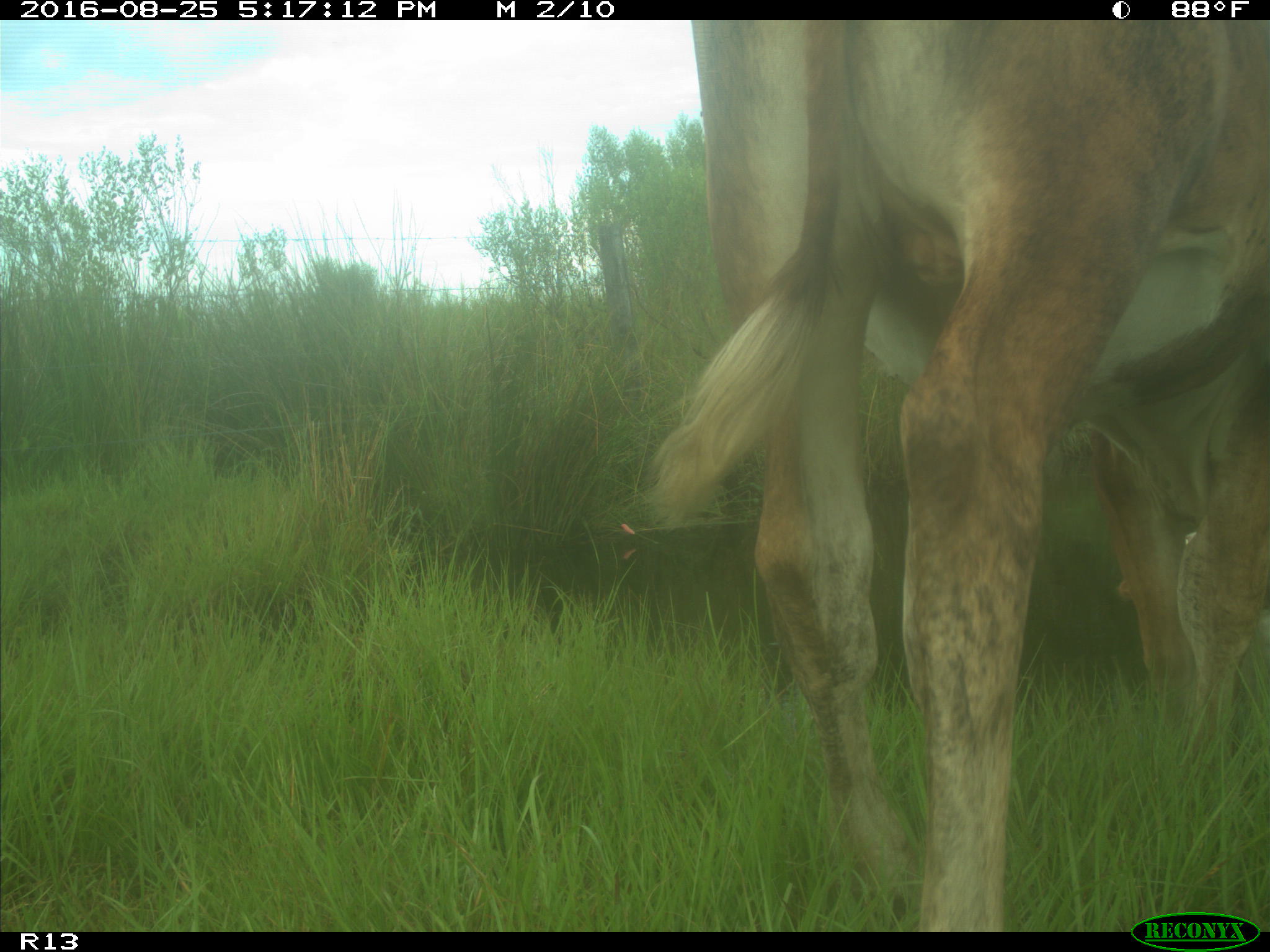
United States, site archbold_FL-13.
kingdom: Animalia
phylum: Chordata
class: Mammalia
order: Artiodactyla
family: Bovidae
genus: Bos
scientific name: Bos taurus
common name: domestic cow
Bos taurus (domestic cow).